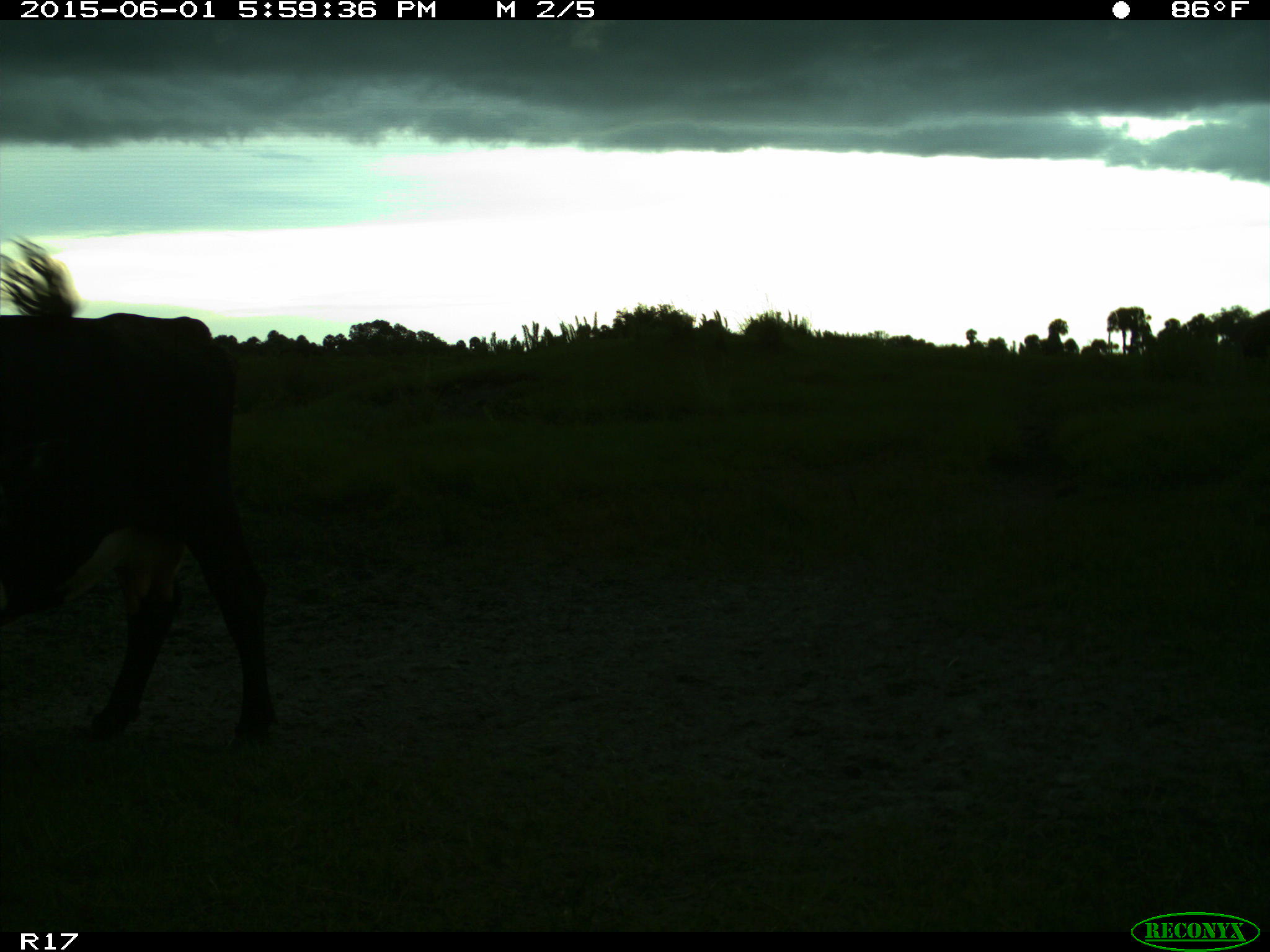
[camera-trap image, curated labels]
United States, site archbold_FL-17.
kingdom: Animalia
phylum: Chordata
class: Mammalia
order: Artiodactyla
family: Bovidae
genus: Bos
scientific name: Bos taurus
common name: domestic cow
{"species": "Bos taurus (domestic cow)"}